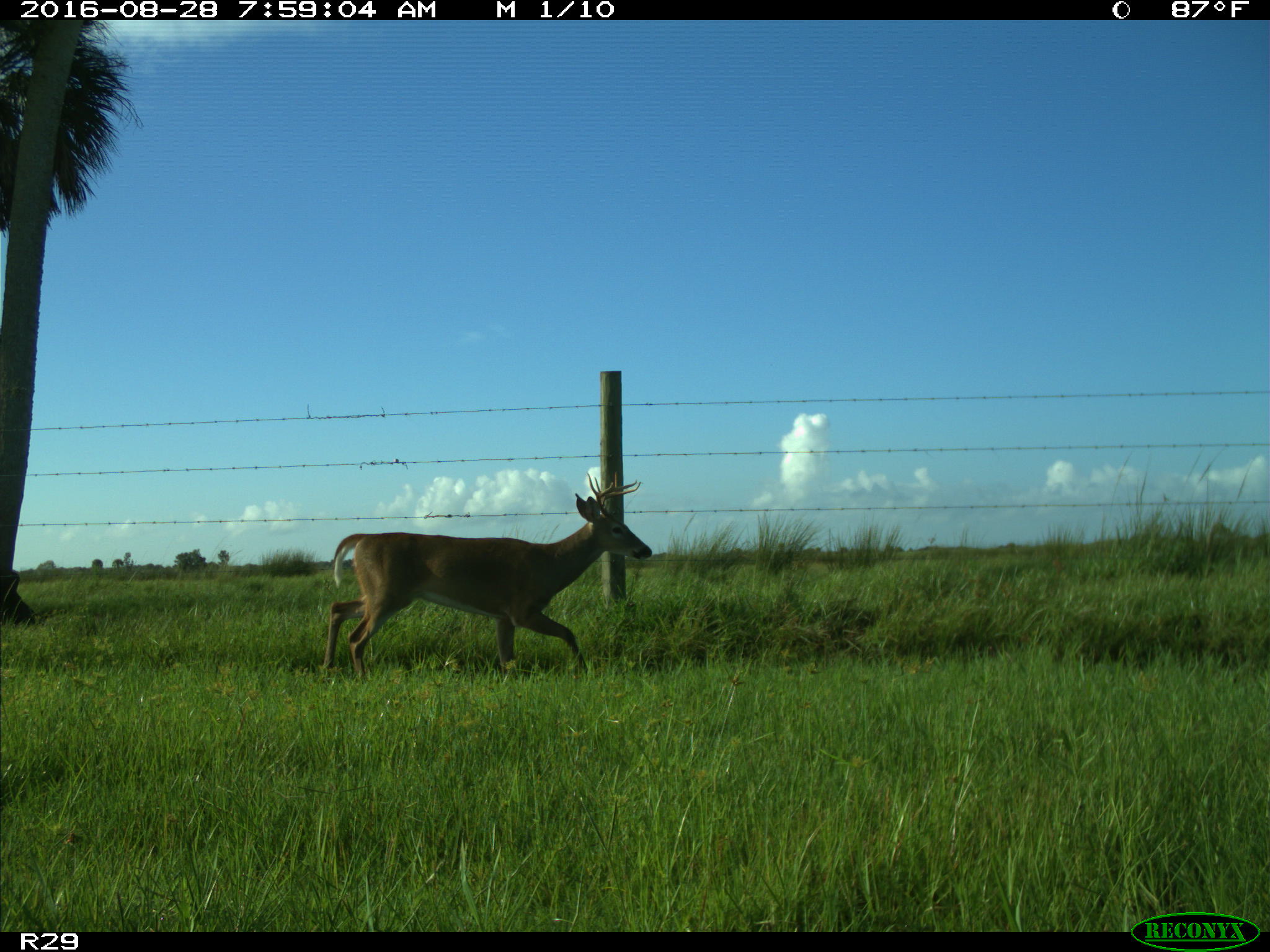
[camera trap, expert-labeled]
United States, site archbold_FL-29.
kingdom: Animalia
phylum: Chordata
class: Mammalia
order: Artiodactyla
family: Cervidae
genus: Odocoileus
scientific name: Odocoileus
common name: deer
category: unidentified deer